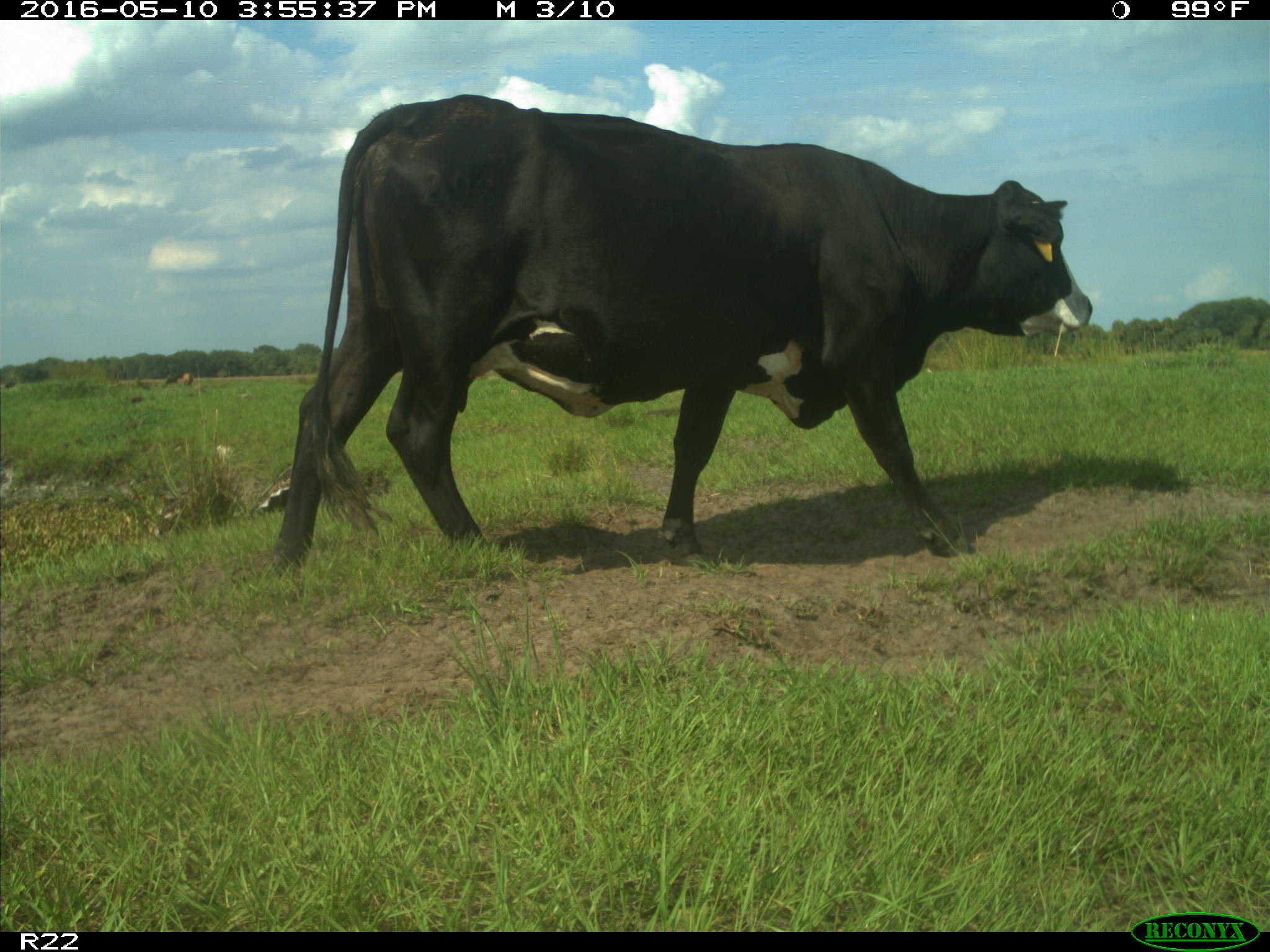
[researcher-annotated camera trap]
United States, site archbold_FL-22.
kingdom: Animalia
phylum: Chordata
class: Mammalia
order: Artiodactyla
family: Bovidae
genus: Bos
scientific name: Bos taurus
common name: domestic cow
Bos taurus (domestic cow).